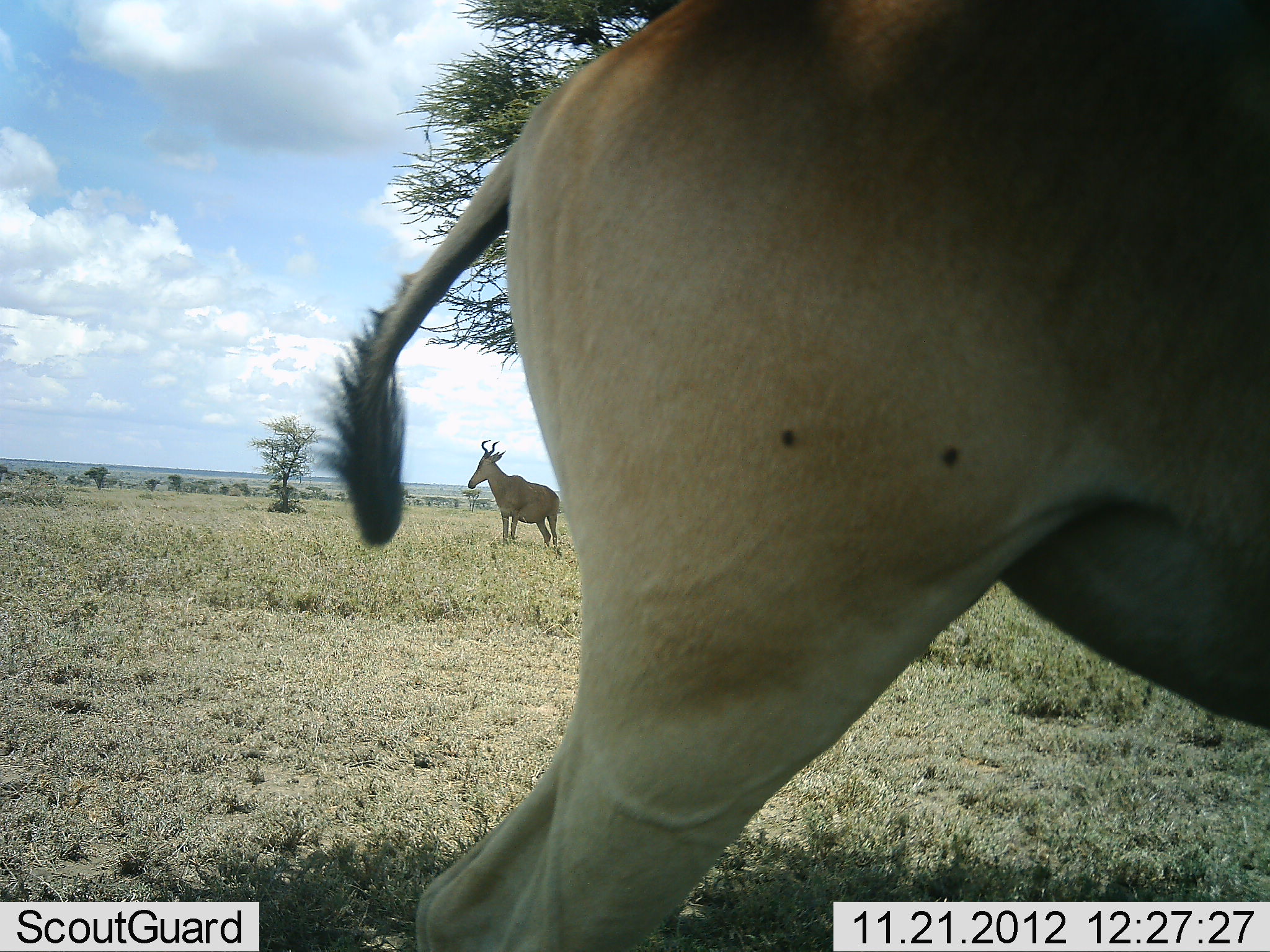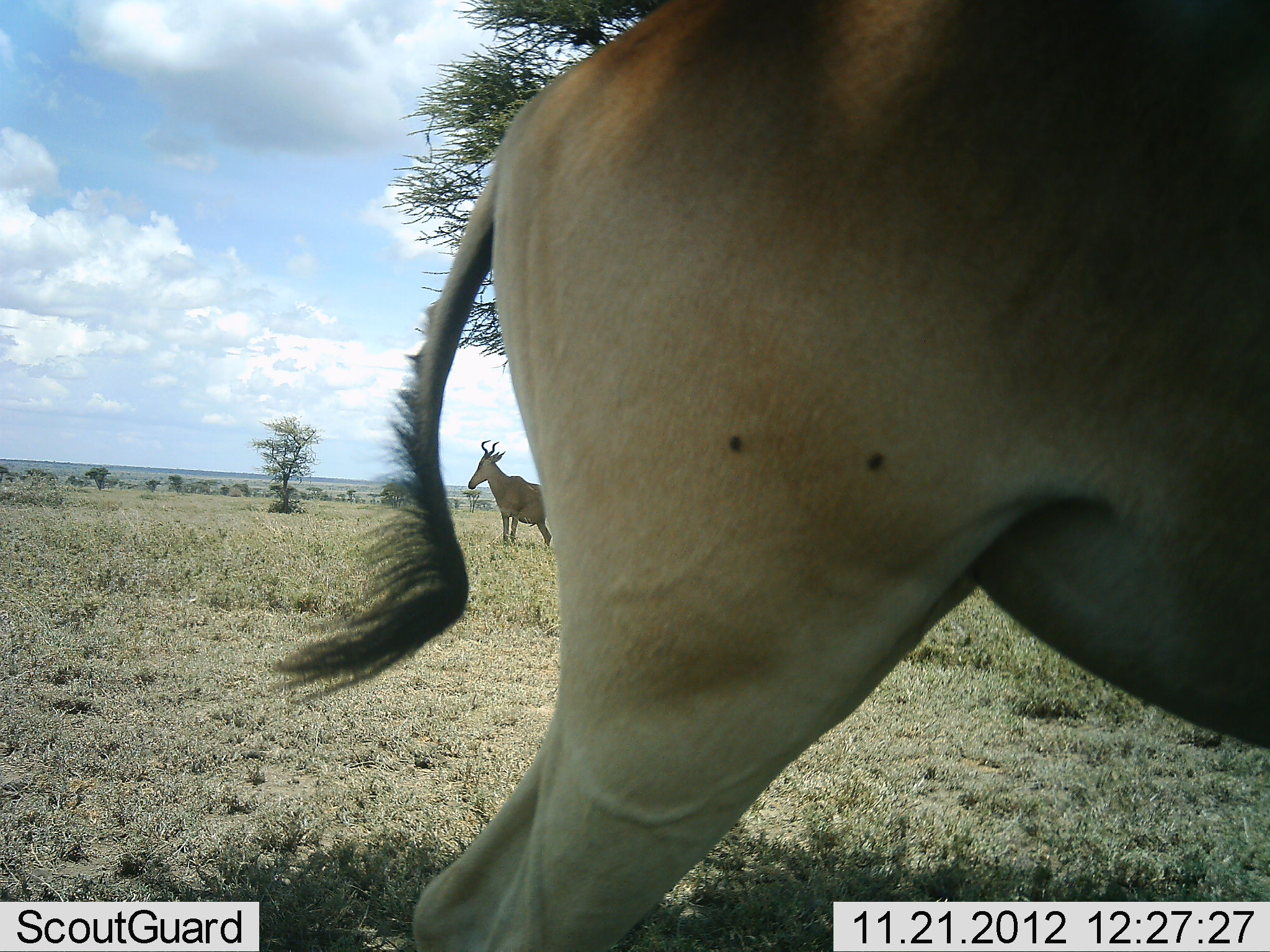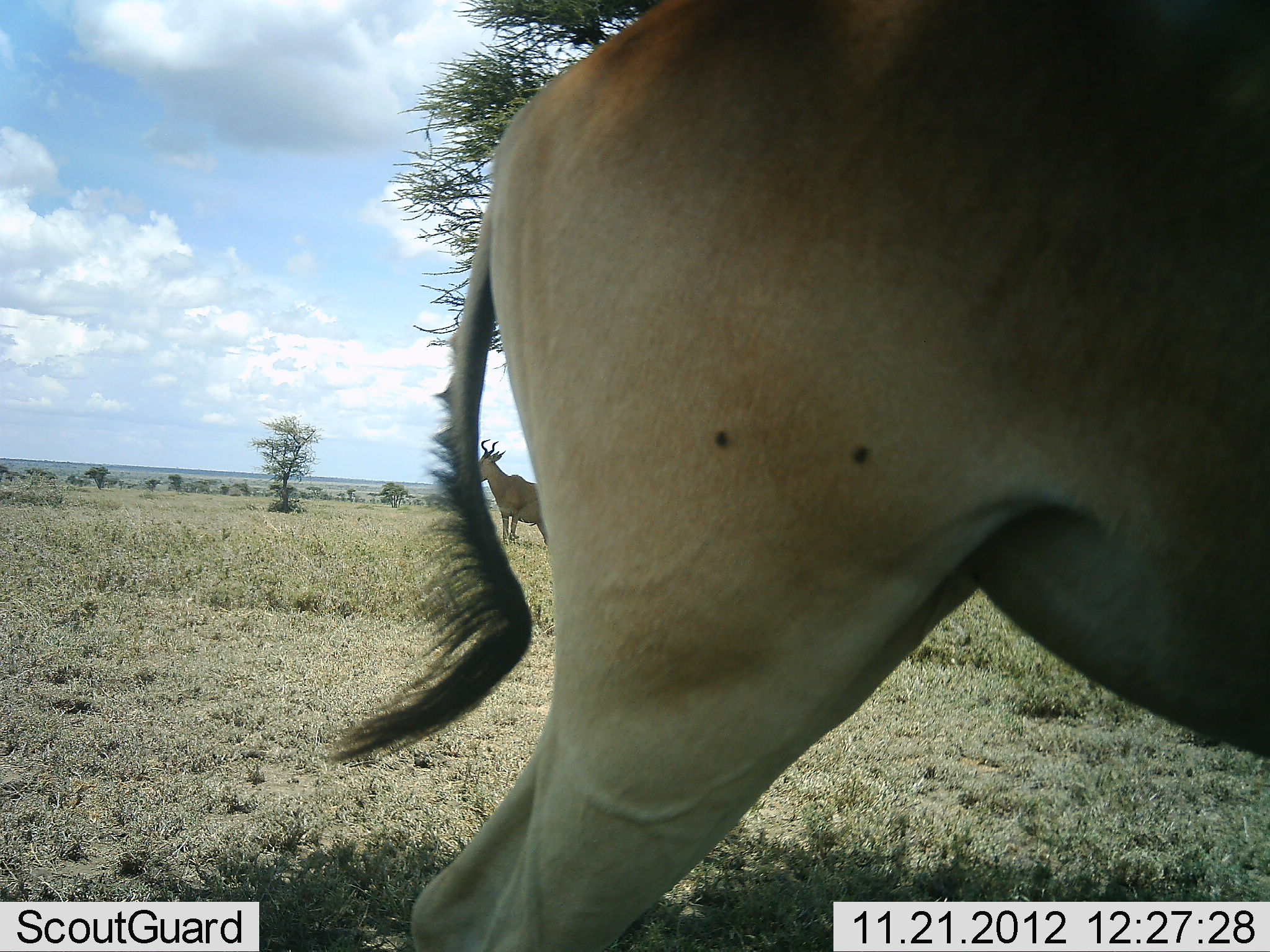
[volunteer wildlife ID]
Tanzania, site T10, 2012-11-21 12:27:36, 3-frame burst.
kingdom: Animalia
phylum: Chordata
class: Mammalia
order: Artiodactyla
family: Bovidae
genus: Alcelaphus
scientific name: Alcelaphus buselaphus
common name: hartebeest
Hartebeest (Alcelaphus buselaphus), count 2. Behavior (volunteer vote fractions): standing 90%, resting 0%, moving 10%, interacting 0%. Young present (vote fraction): 0%. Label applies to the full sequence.